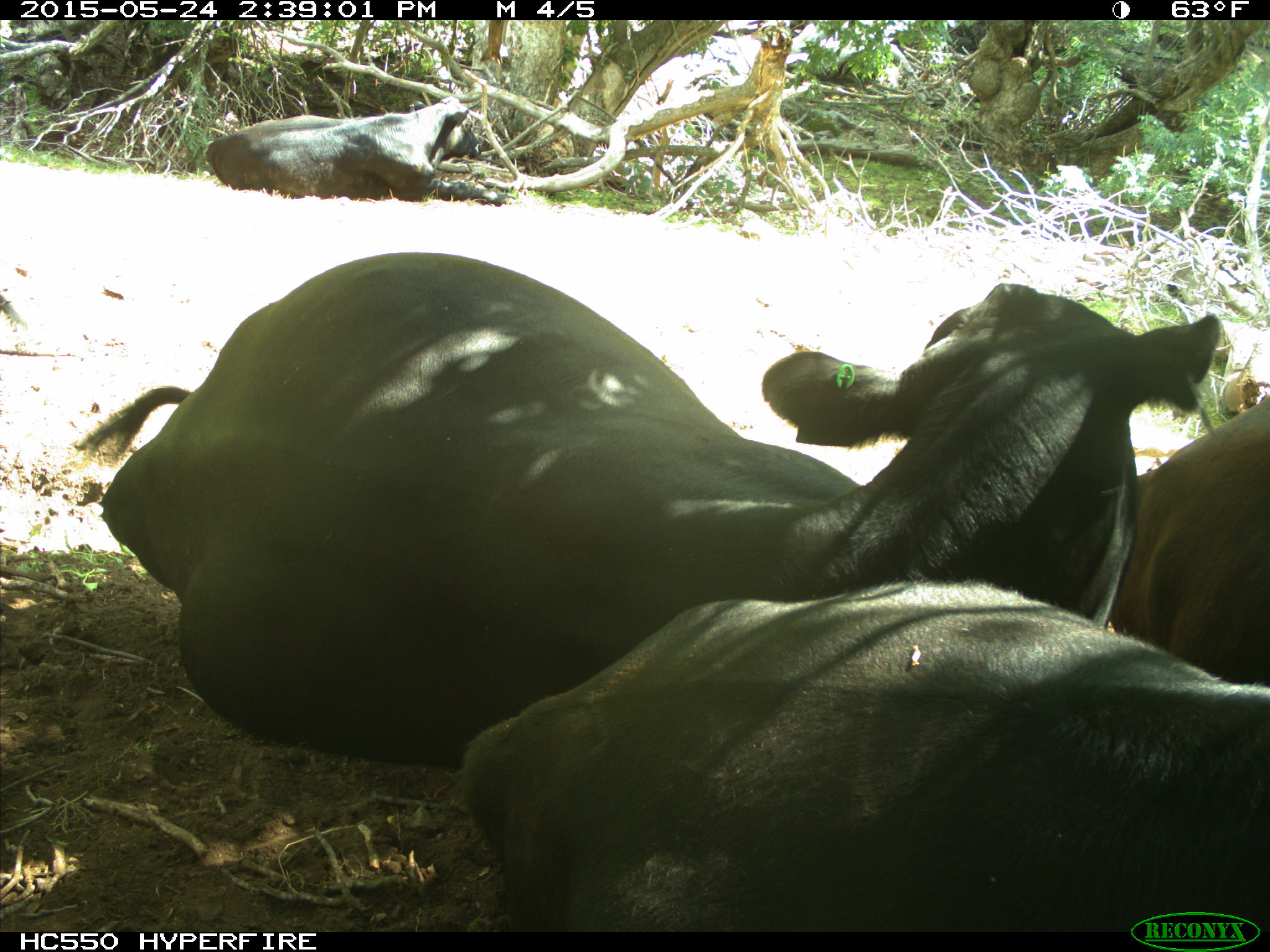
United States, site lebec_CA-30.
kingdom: Animalia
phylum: Chordata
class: Mammalia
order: Artiodactyla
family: Bovidae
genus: Bos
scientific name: Bos taurus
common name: domestic cow